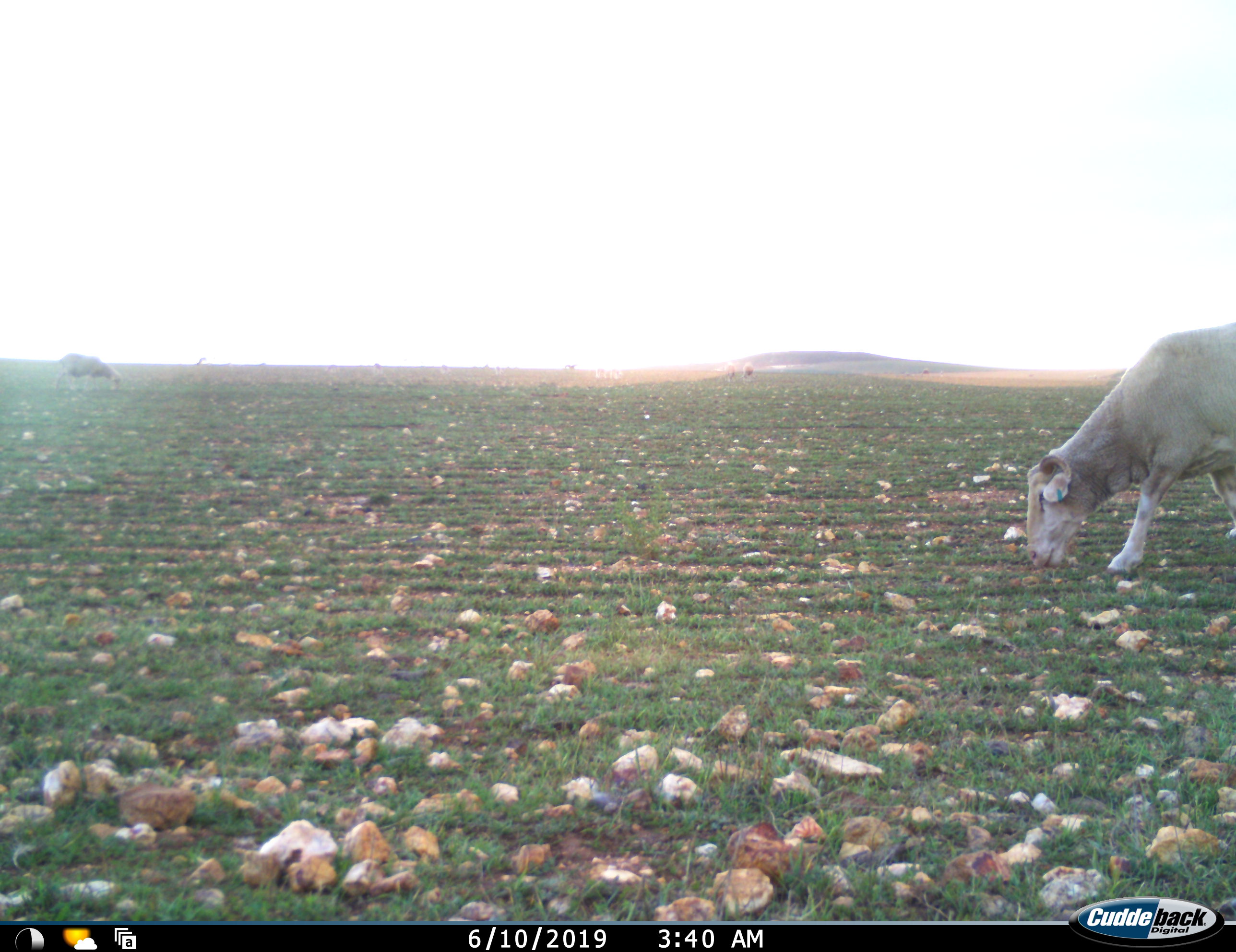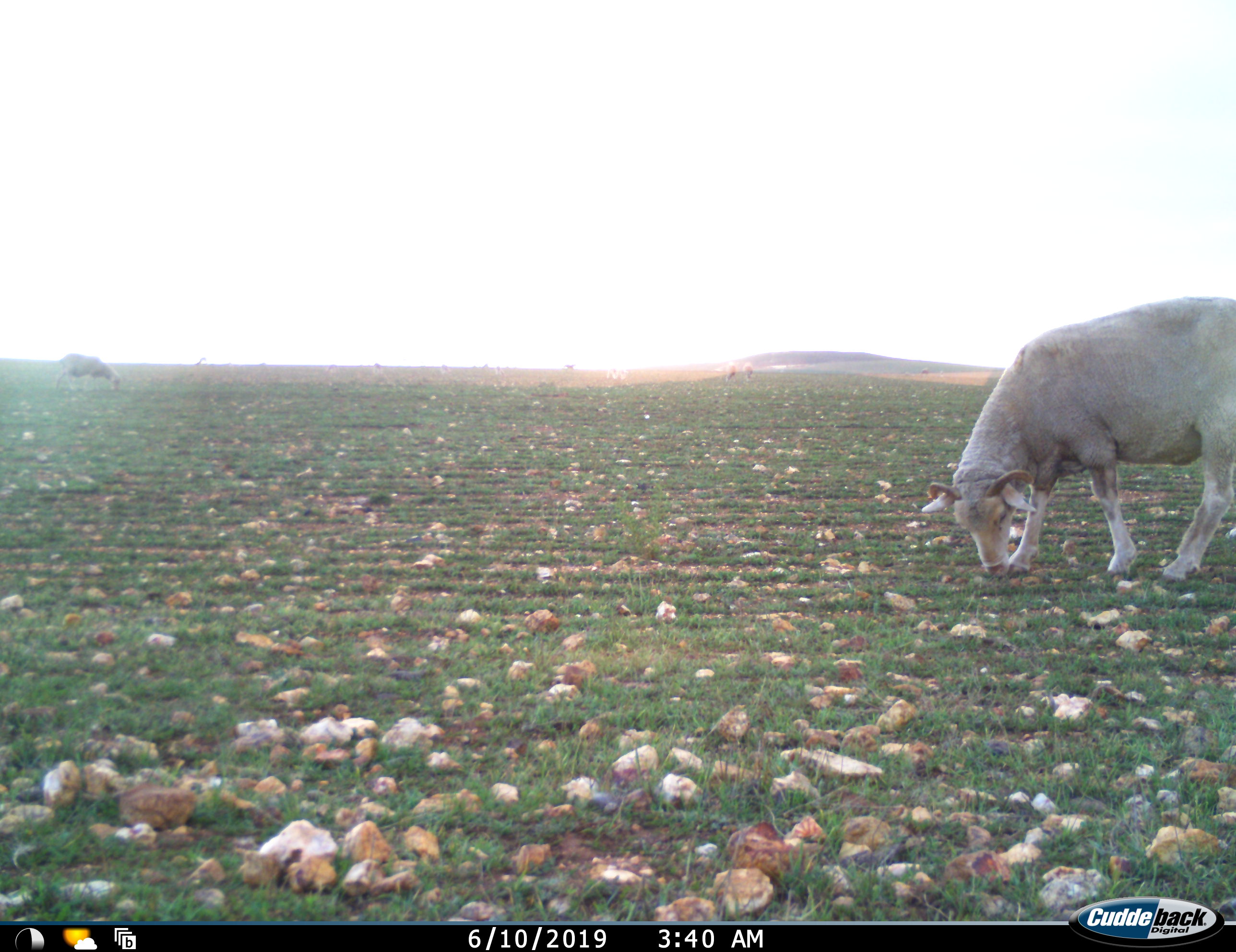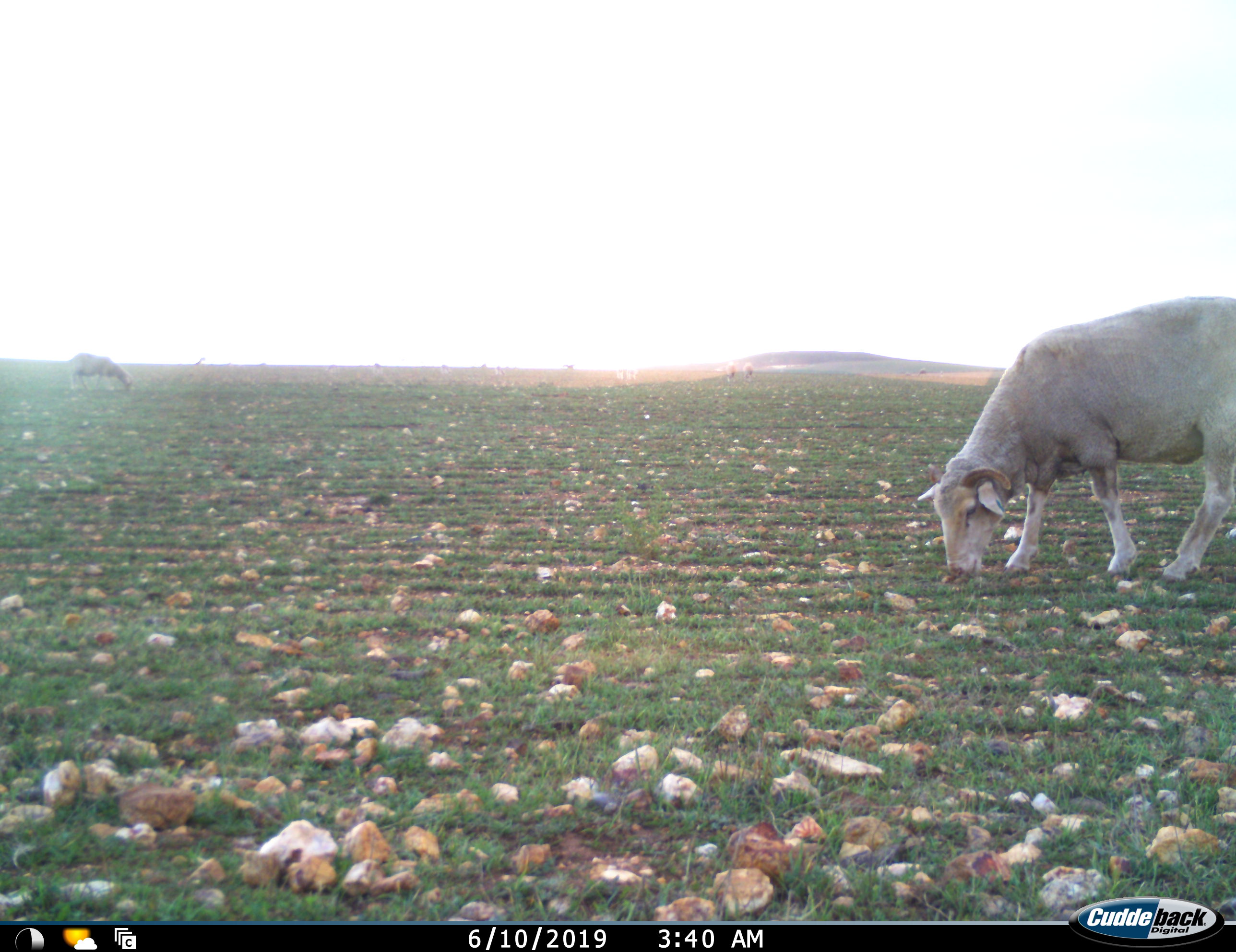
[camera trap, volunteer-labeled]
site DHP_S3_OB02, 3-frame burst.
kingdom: Animalia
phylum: Chordata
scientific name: Vertebrata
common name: domestic animal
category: domesticanimal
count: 5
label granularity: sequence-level